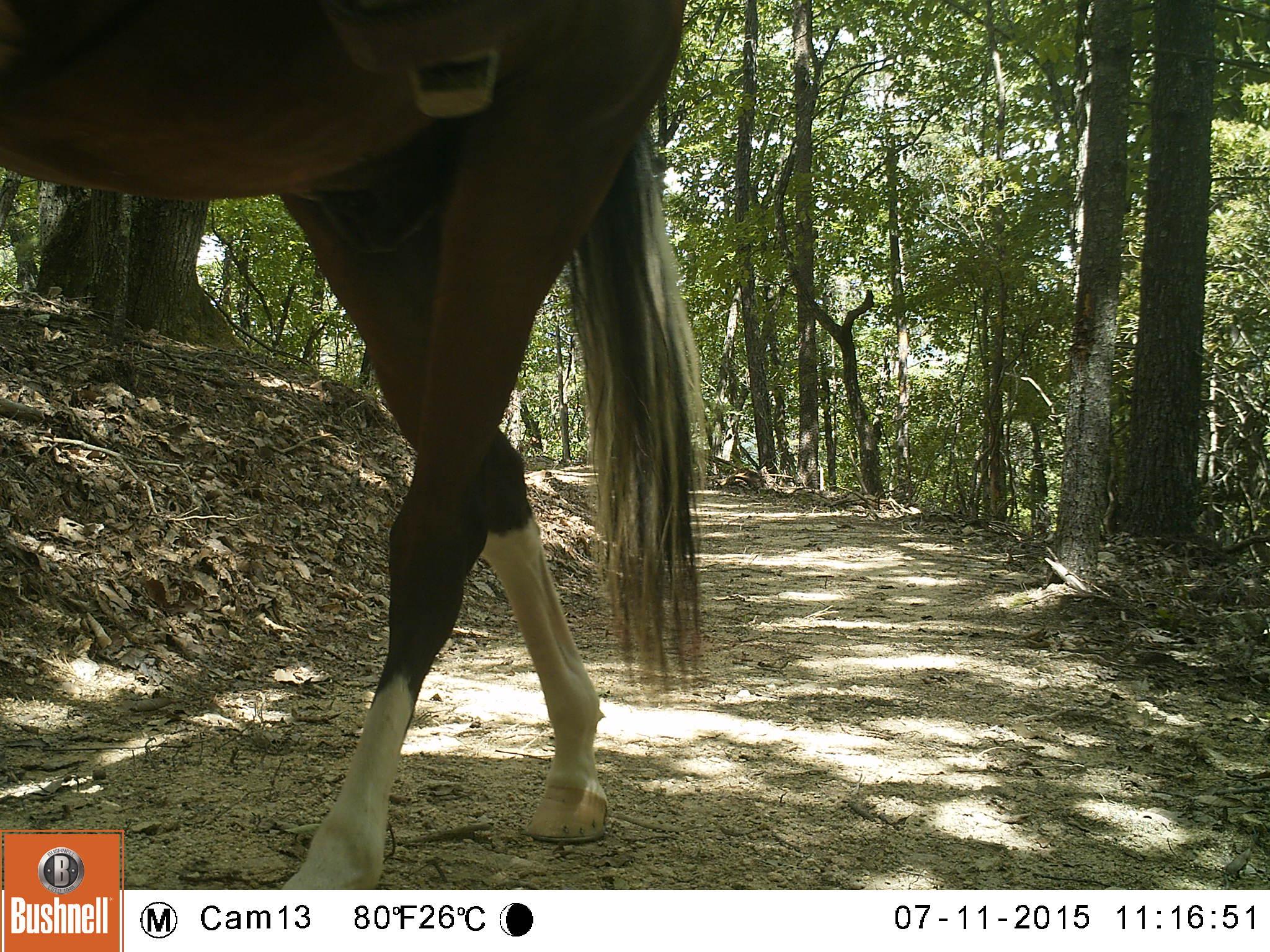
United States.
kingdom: Animalia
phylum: Chordata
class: Mammalia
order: Perissodactyla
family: Equidae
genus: Equus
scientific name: Equus caballus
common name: horse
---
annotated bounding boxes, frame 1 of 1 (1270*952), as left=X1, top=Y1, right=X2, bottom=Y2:
Horse: left=0, top=0, right=719, bottom=893